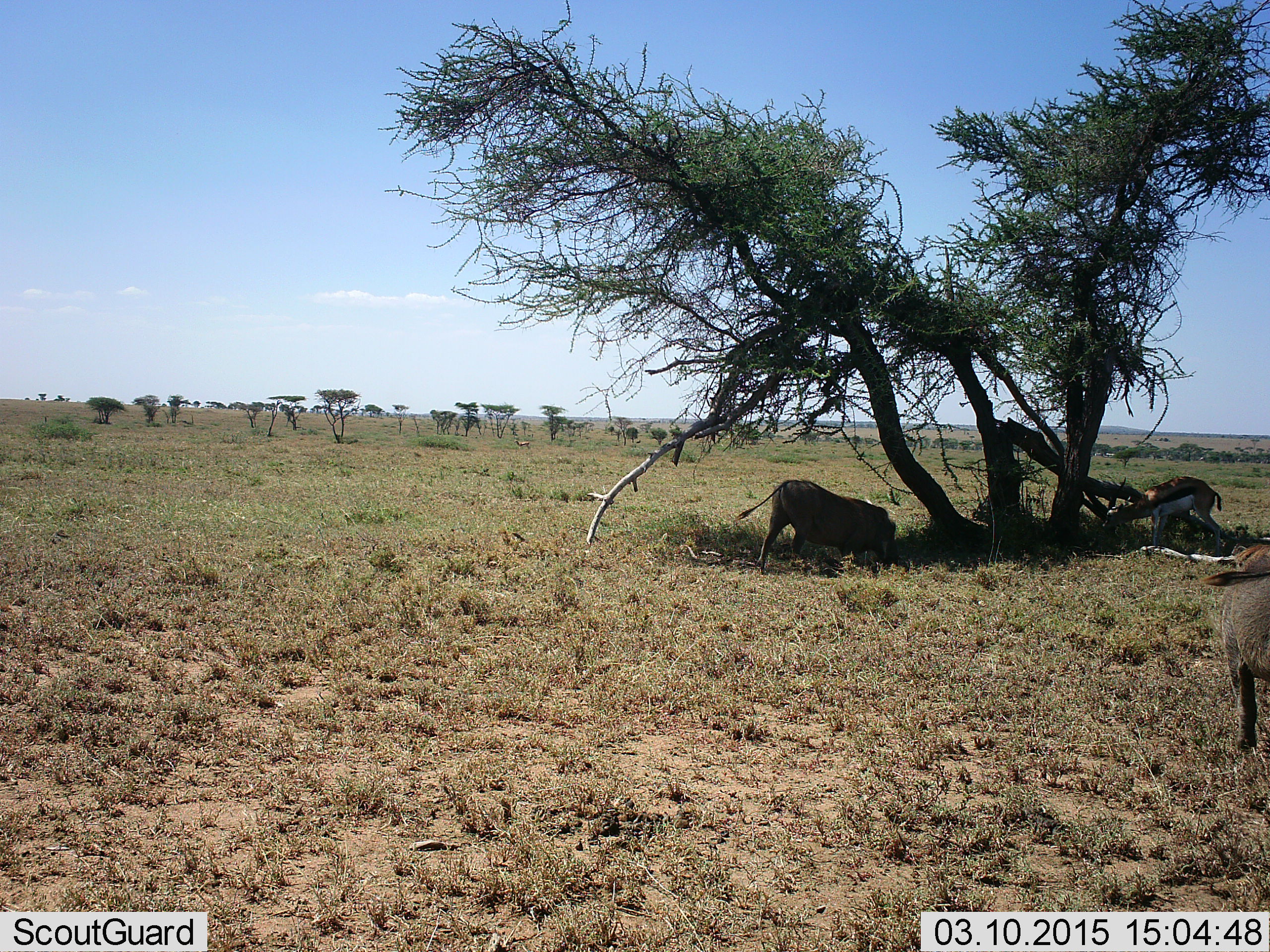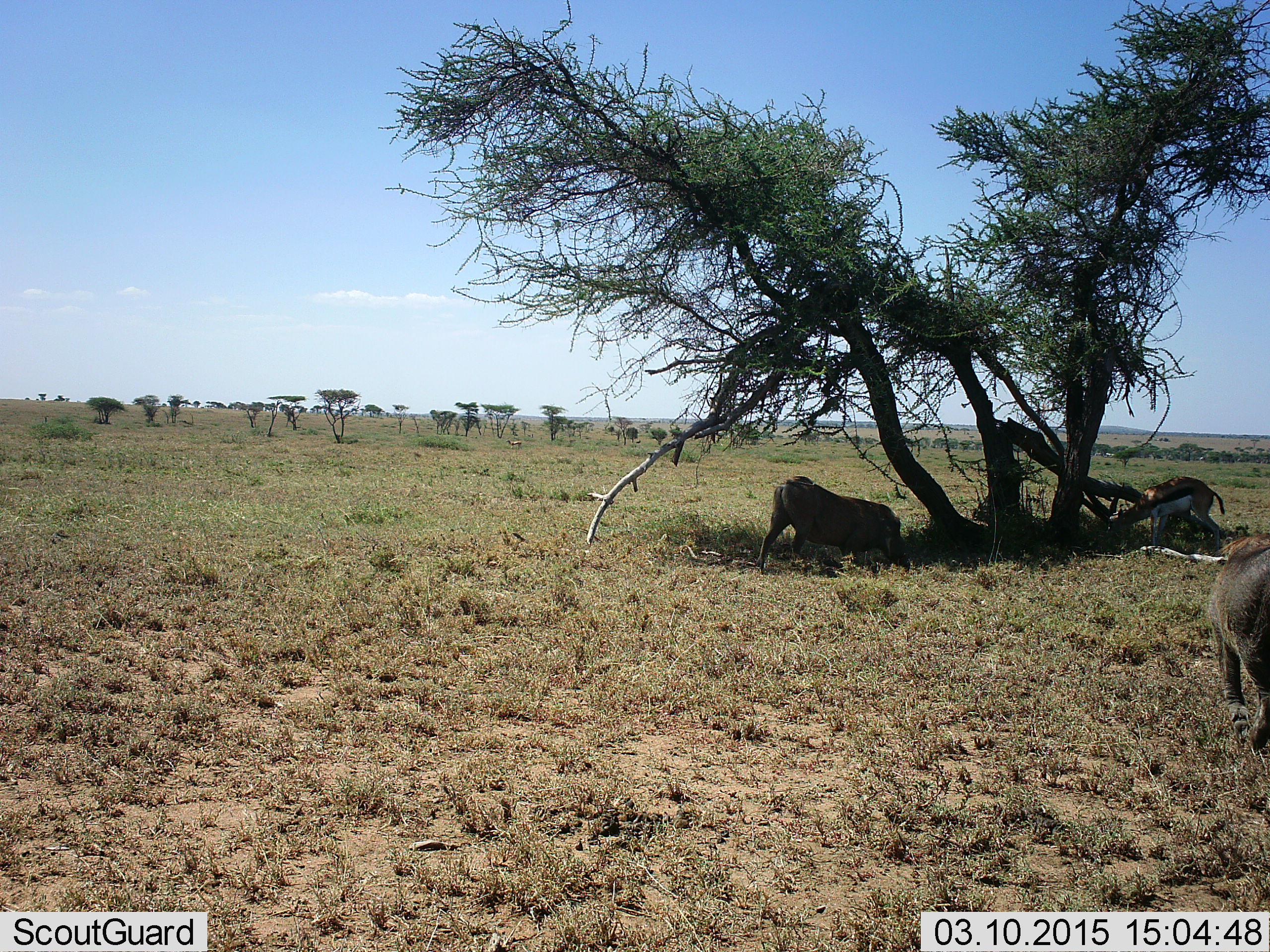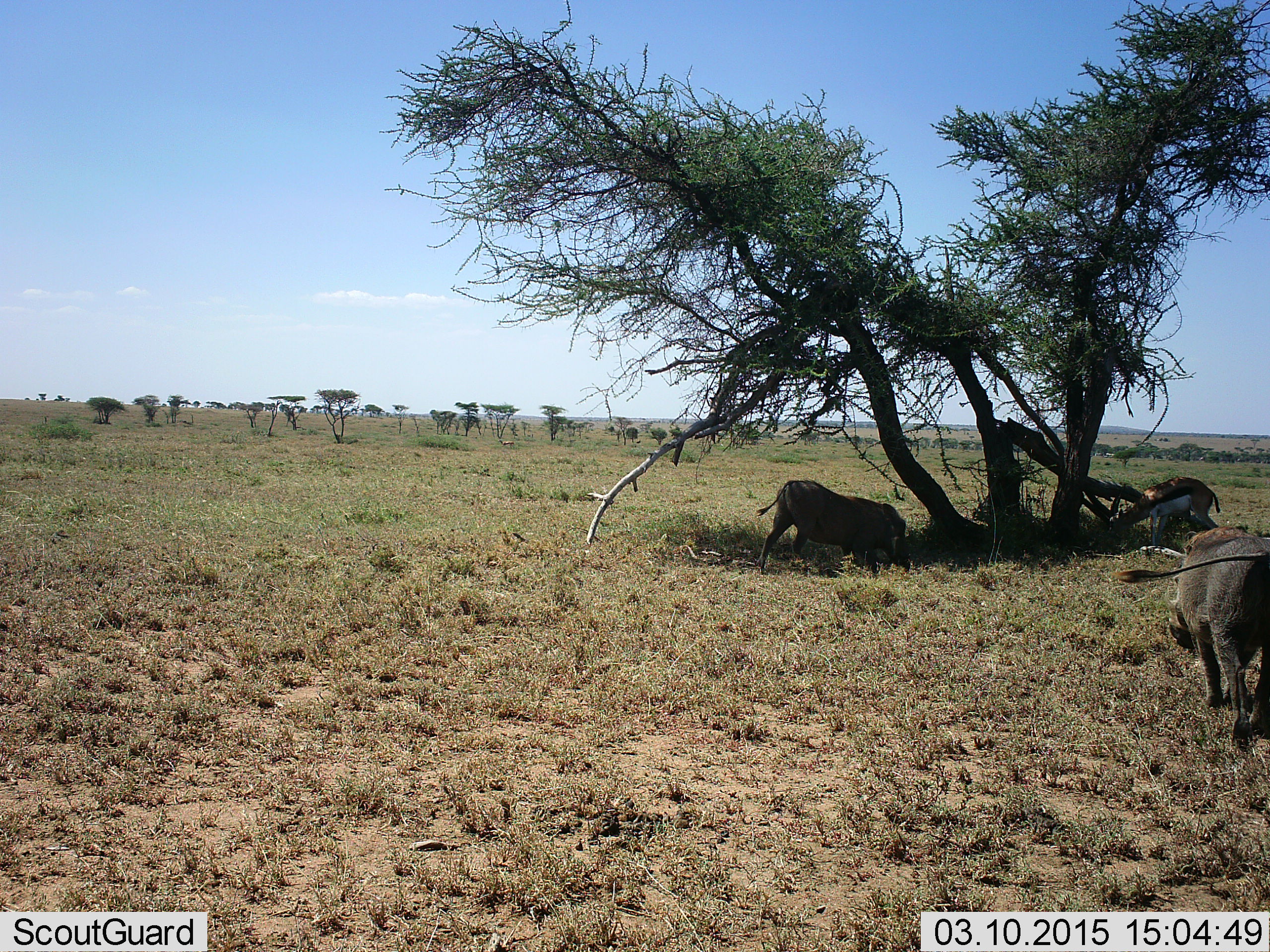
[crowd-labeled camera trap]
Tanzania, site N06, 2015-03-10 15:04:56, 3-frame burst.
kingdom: Animalia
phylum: Chordata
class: Mammalia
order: Artiodactyla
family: Bovidae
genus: Eudorcas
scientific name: Eudorcas thomsonii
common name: thomson's gazelle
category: gazellethomsons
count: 1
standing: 50%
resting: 0%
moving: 30%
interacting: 0%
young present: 0%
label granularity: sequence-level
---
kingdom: Animalia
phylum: Chordata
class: Mammalia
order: Artiodactyla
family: Suidae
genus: Phacochoerus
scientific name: Phacochoerus africanus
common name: warthog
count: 2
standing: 36%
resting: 0%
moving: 73%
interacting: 0%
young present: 0%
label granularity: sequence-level